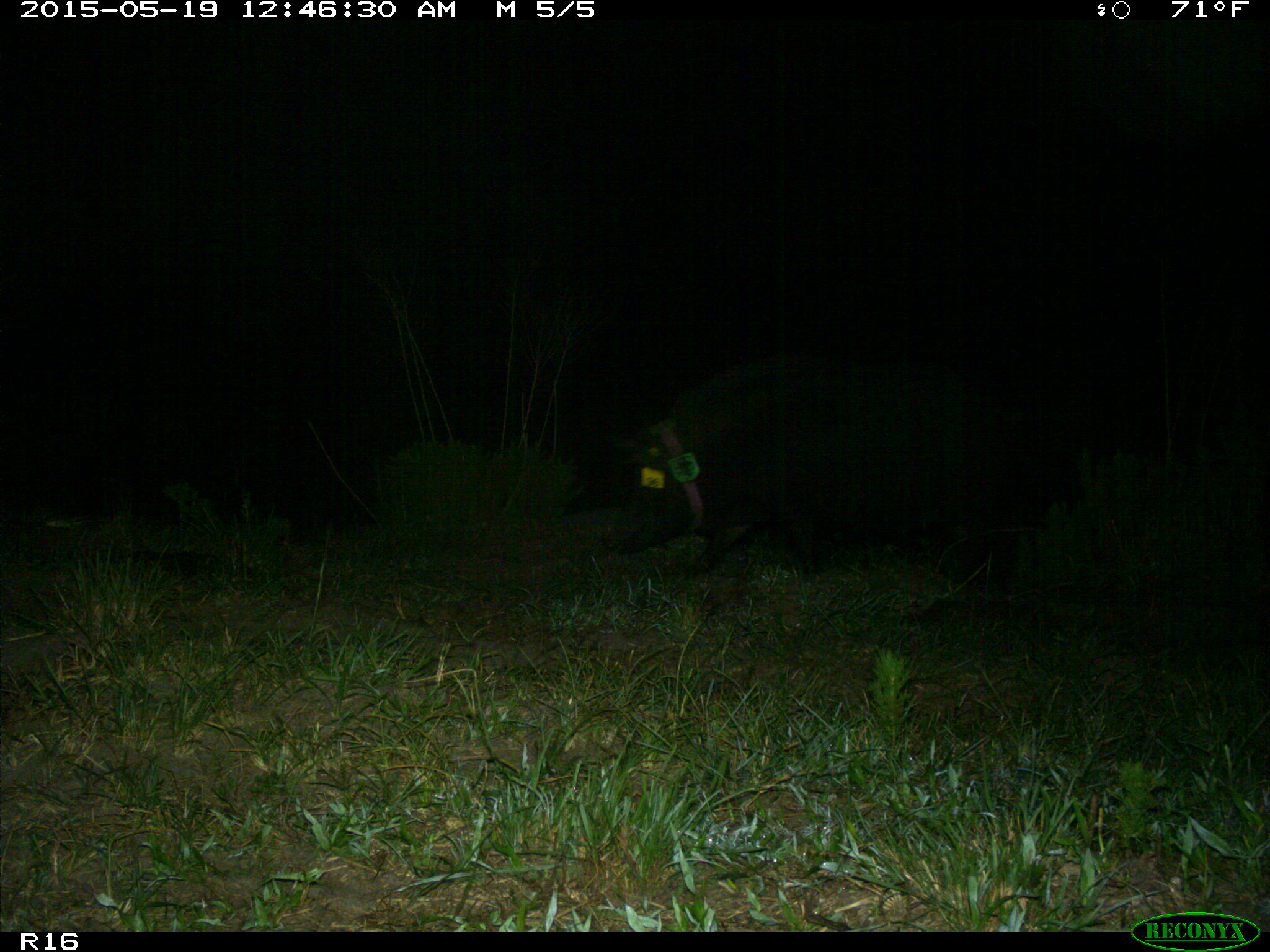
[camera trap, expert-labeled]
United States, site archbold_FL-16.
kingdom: Animalia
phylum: Chordata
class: Mammalia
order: Artiodactyla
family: Suidae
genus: Sus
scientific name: Sus scrofa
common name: wild boar